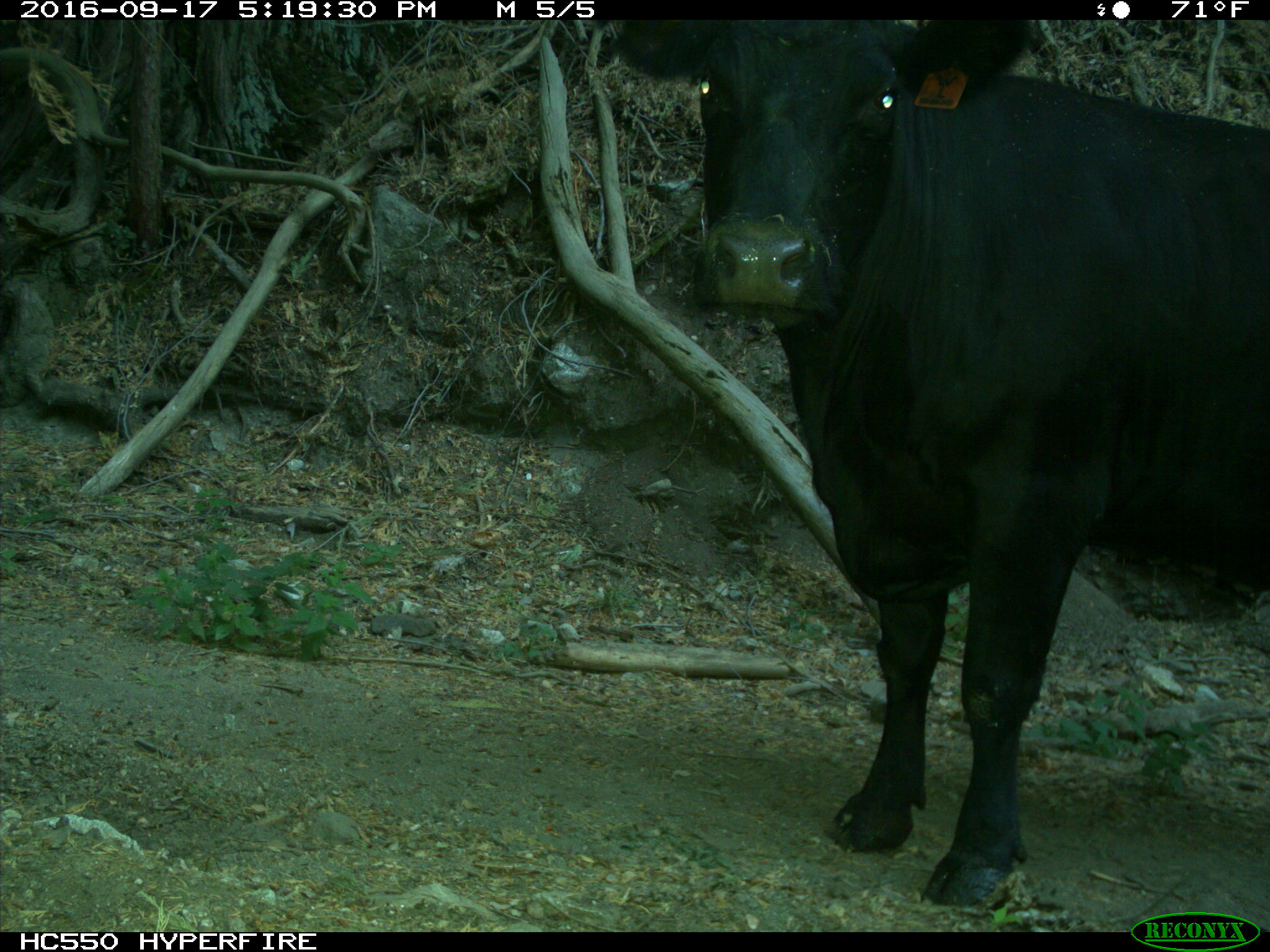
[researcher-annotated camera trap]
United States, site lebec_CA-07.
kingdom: Animalia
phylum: Chordata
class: Mammalia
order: Artiodactyla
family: Bovidae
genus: Bos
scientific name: Bos taurus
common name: domestic cow